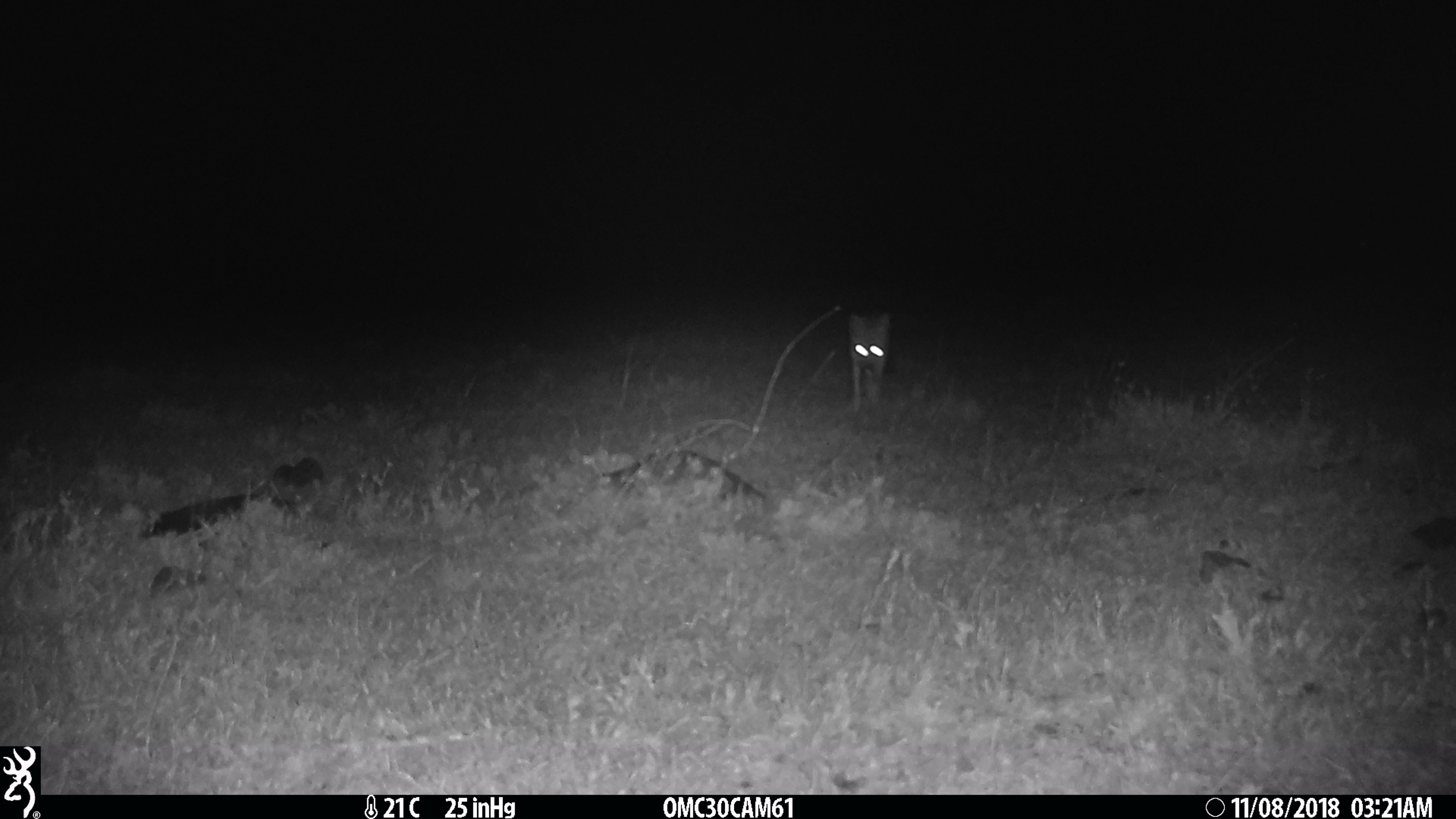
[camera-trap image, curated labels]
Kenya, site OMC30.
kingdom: Animalia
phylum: Chordata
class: Mammalia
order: Carnivora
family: Canidae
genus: Lupulella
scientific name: Lupulella mesomelas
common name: black-backed jackal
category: jackal